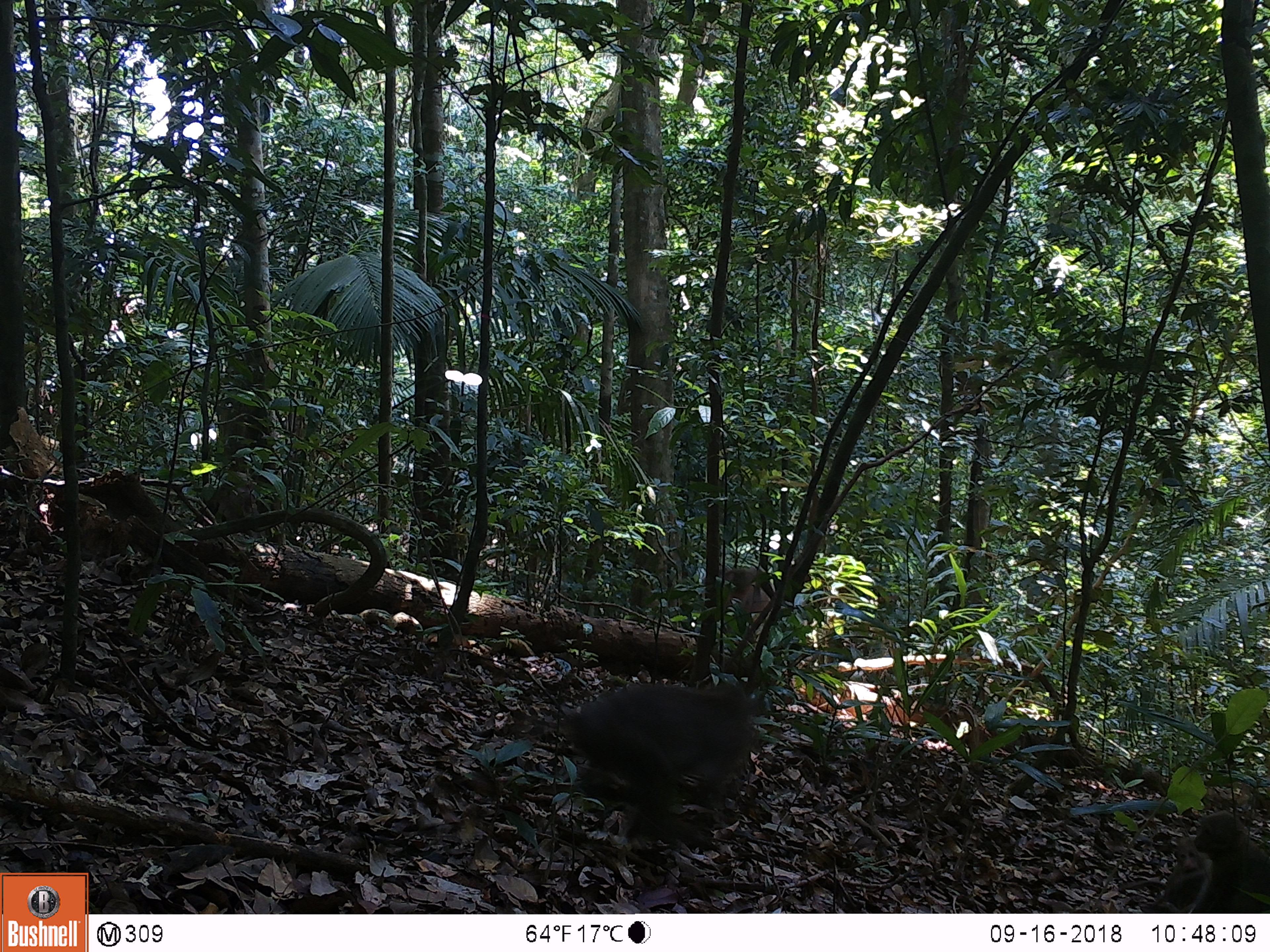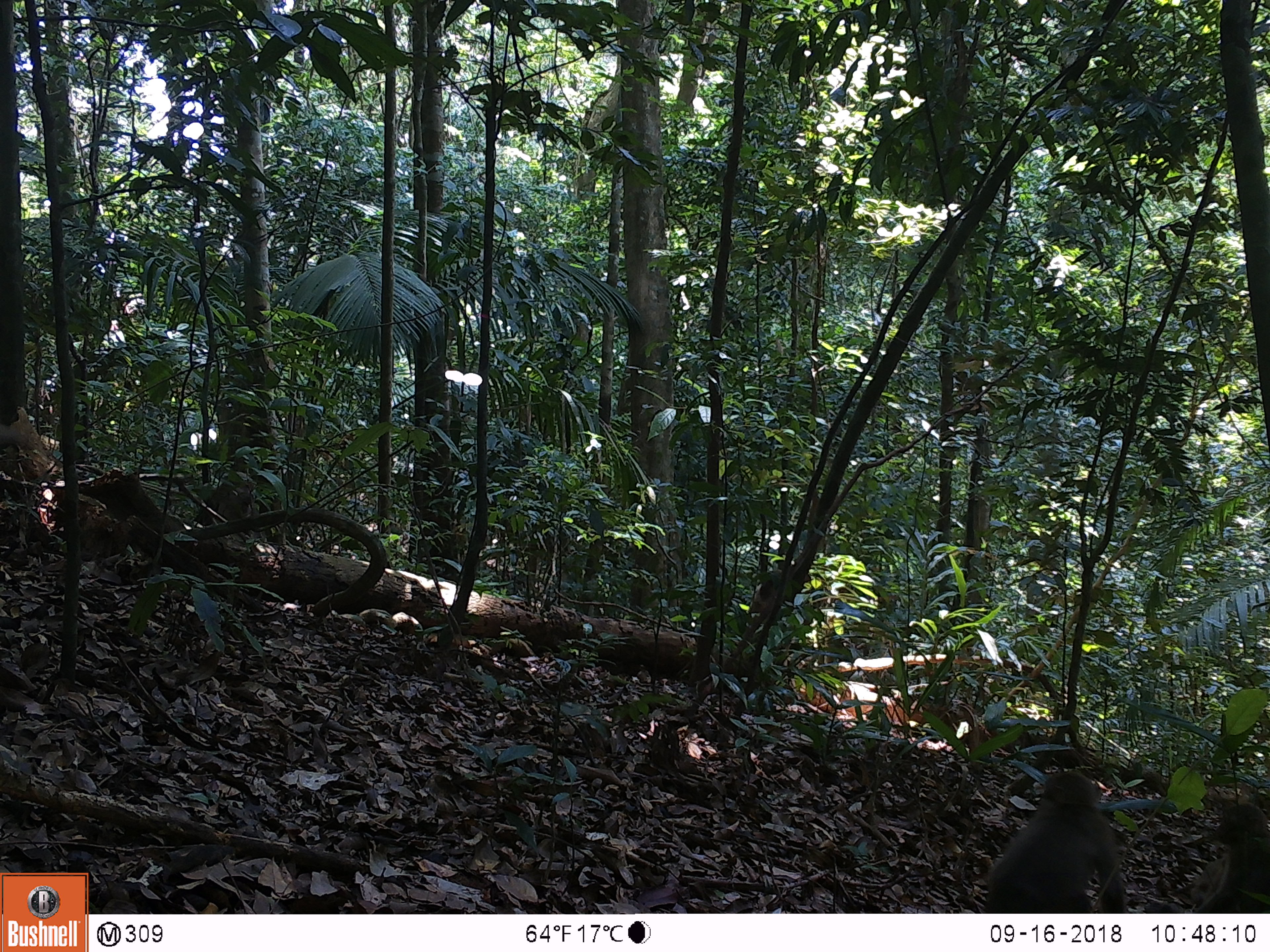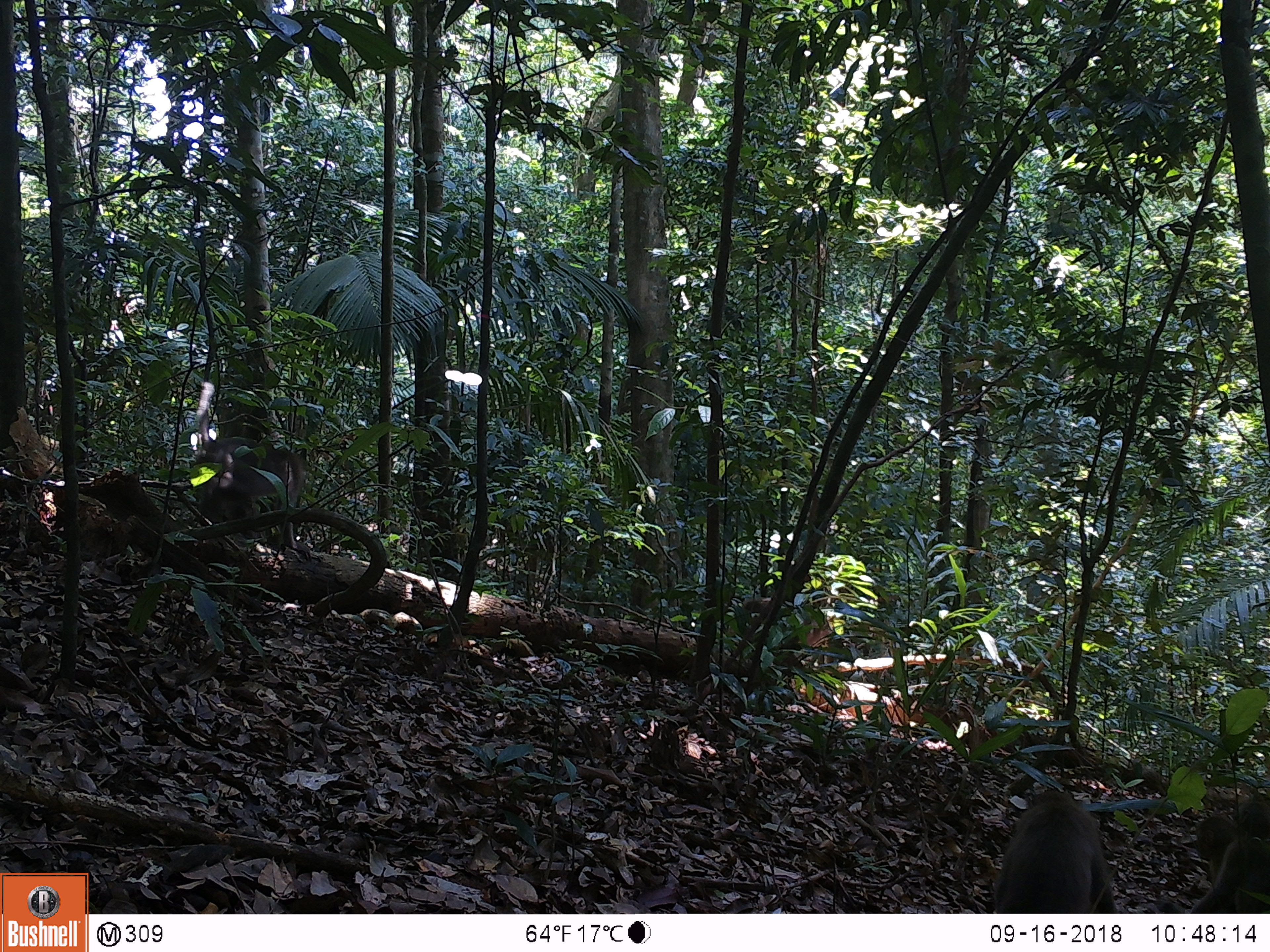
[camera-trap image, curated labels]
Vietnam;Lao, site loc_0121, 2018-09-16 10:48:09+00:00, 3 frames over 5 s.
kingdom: Animalia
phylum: Chordata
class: Mammalia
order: Primates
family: Cercopithecidae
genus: Macaca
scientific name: Macaca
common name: macaques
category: assam or rhesus macaque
Assam or rhesus macaque (macaques) (Macaca). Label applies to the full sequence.